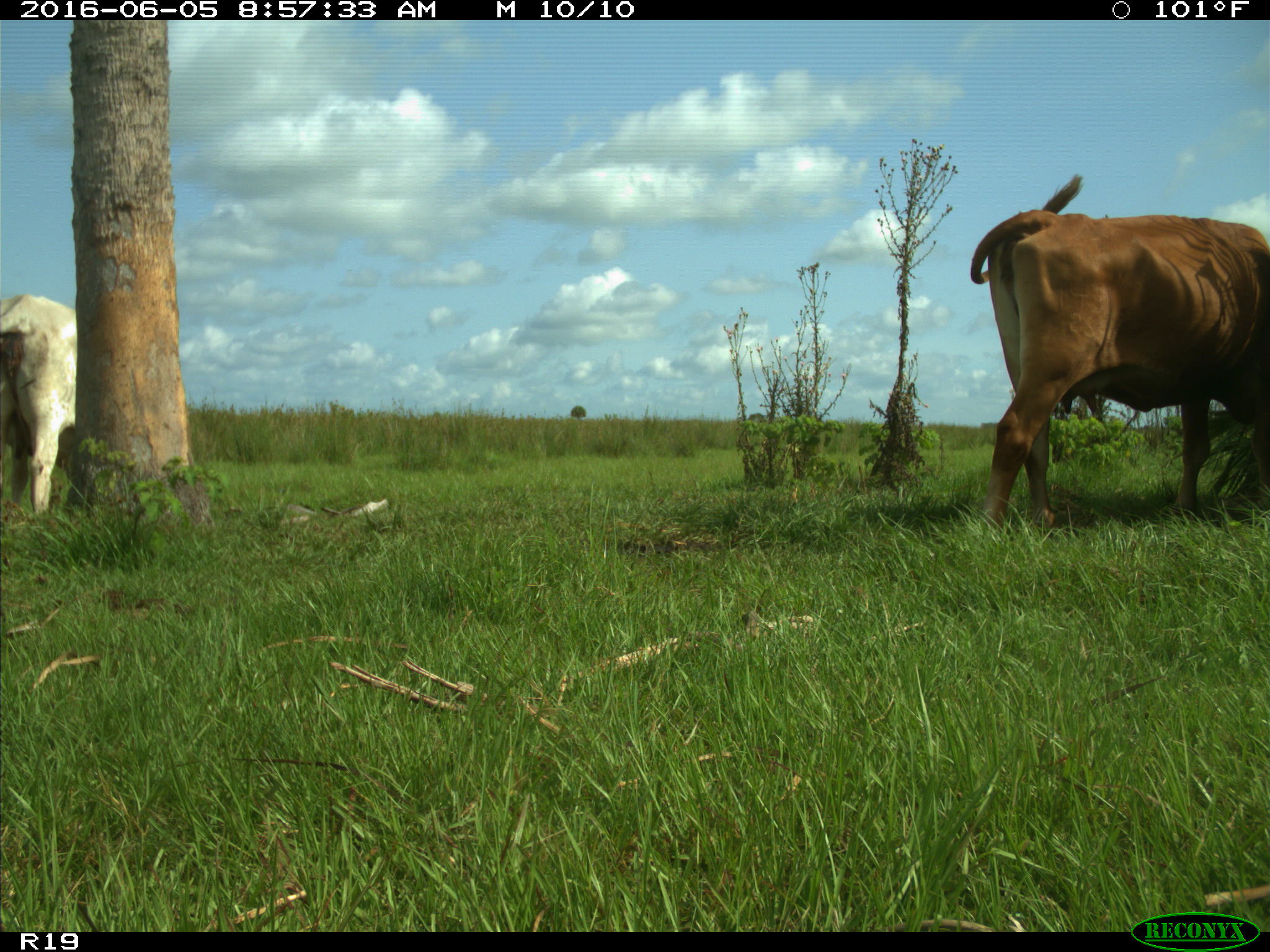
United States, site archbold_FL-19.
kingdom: Animalia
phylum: Chordata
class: Mammalia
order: Artiodactyla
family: Bovidae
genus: Bos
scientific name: Bos taurus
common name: domestic cow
Bos taurus (domestic cow).